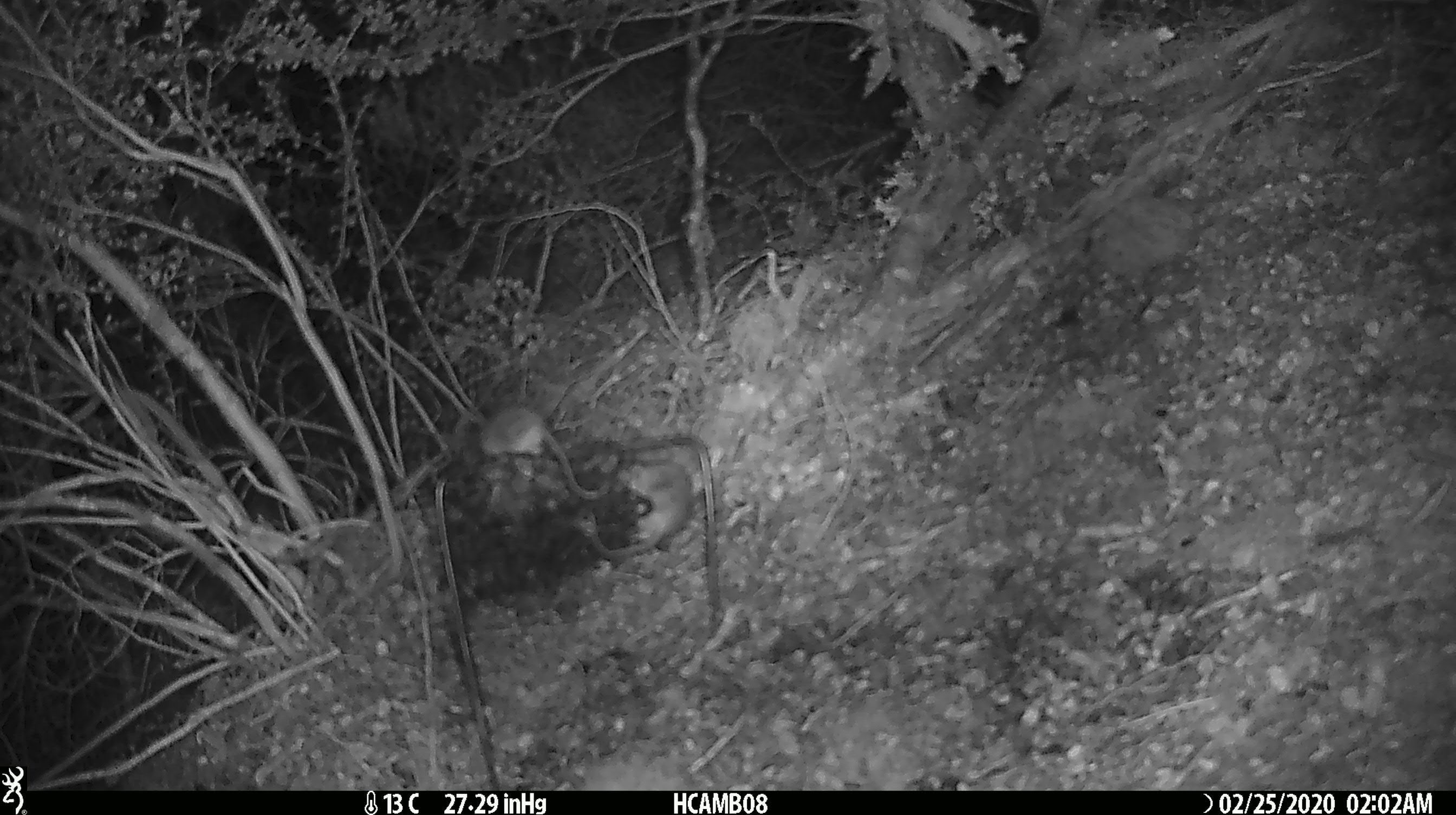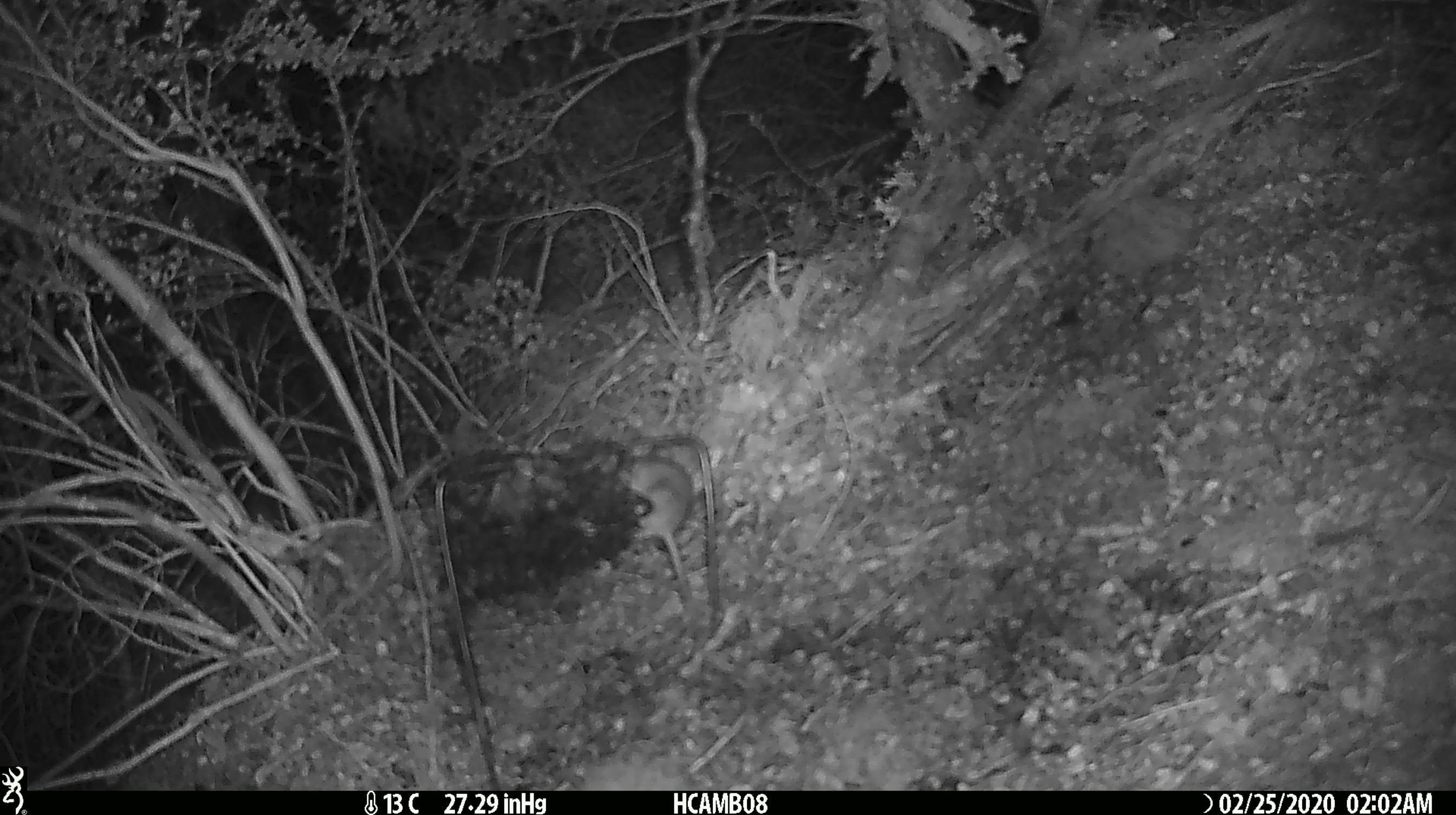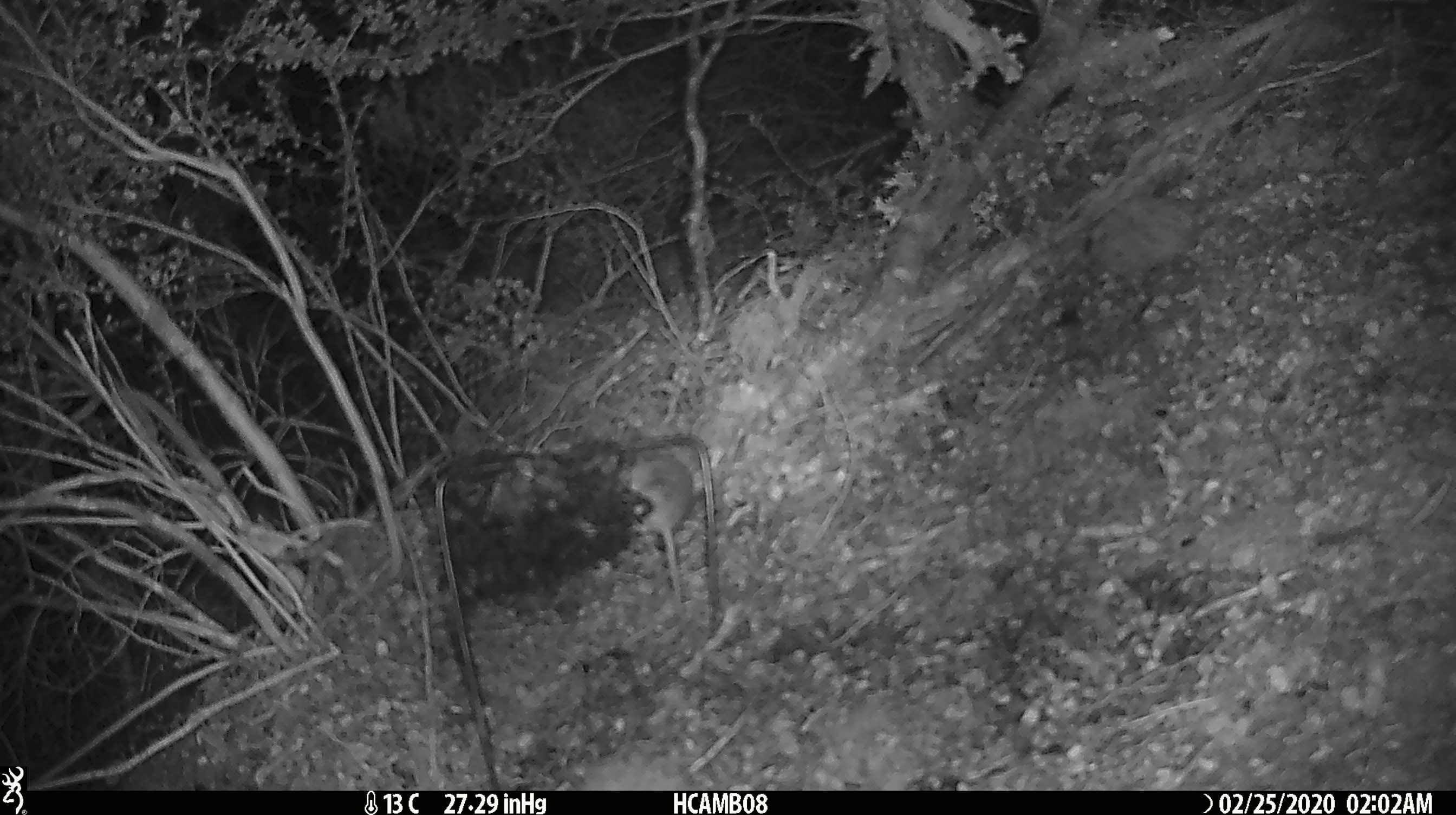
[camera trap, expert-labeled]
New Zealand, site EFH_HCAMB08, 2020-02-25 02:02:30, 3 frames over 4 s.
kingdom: Animalia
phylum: Chordata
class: Mammalia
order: Rodentia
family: Muridae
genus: Mus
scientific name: Mus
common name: mouse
Mouse (Mus).